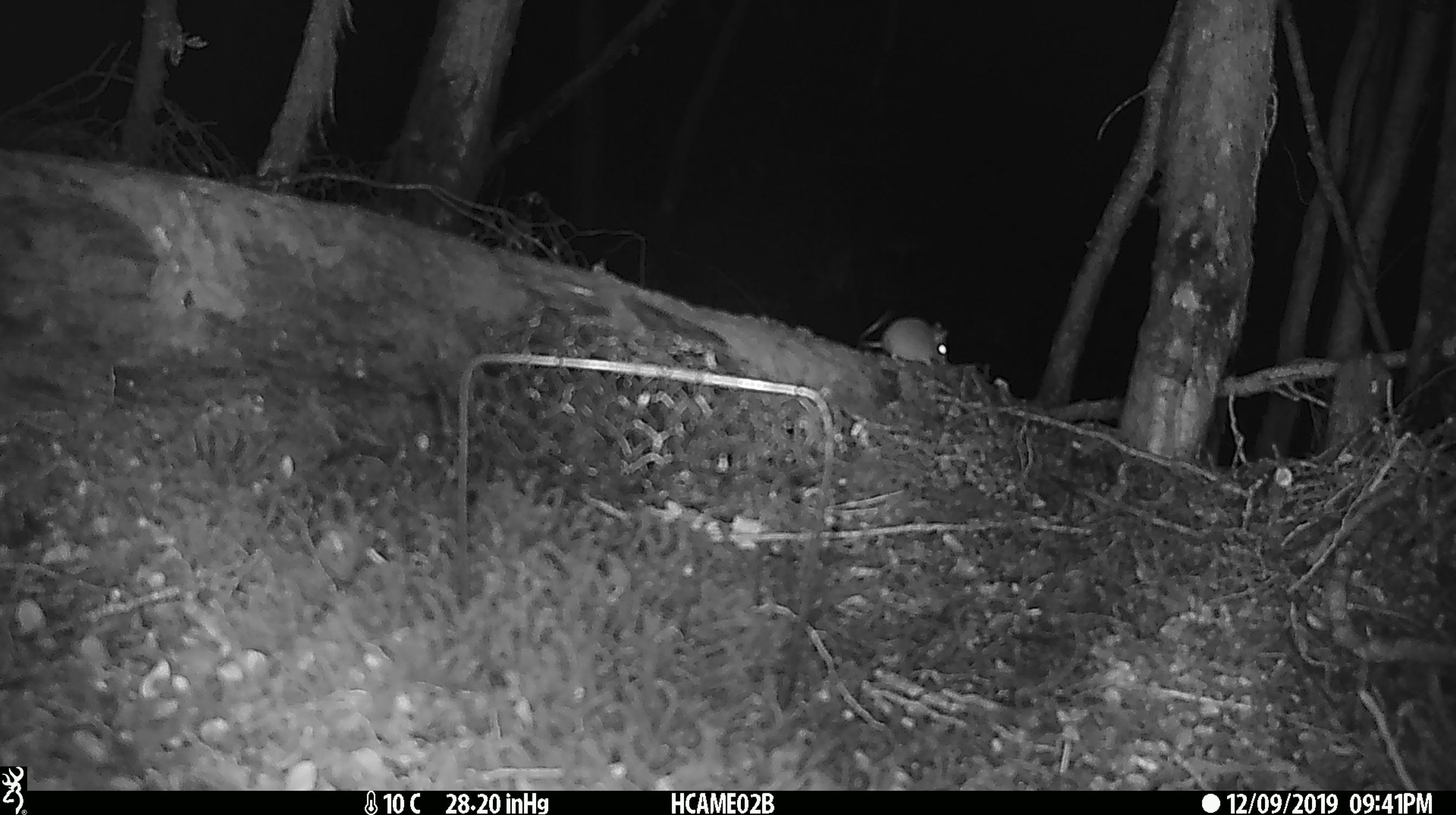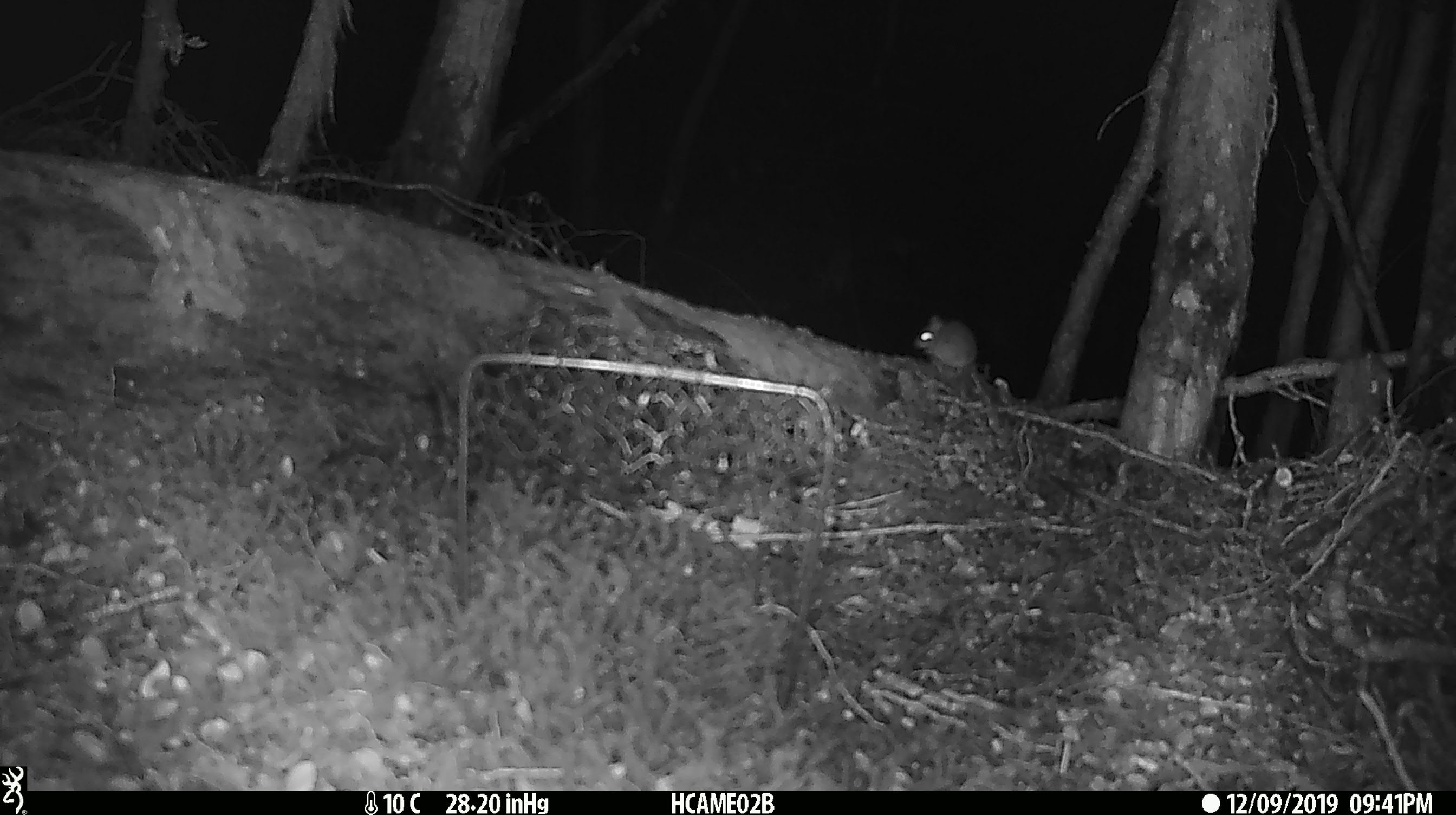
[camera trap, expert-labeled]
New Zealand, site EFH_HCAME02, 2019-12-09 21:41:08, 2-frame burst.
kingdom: Animalia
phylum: Chordata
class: Mammalia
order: Rodentia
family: Muridae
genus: Mus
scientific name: Mus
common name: mouse